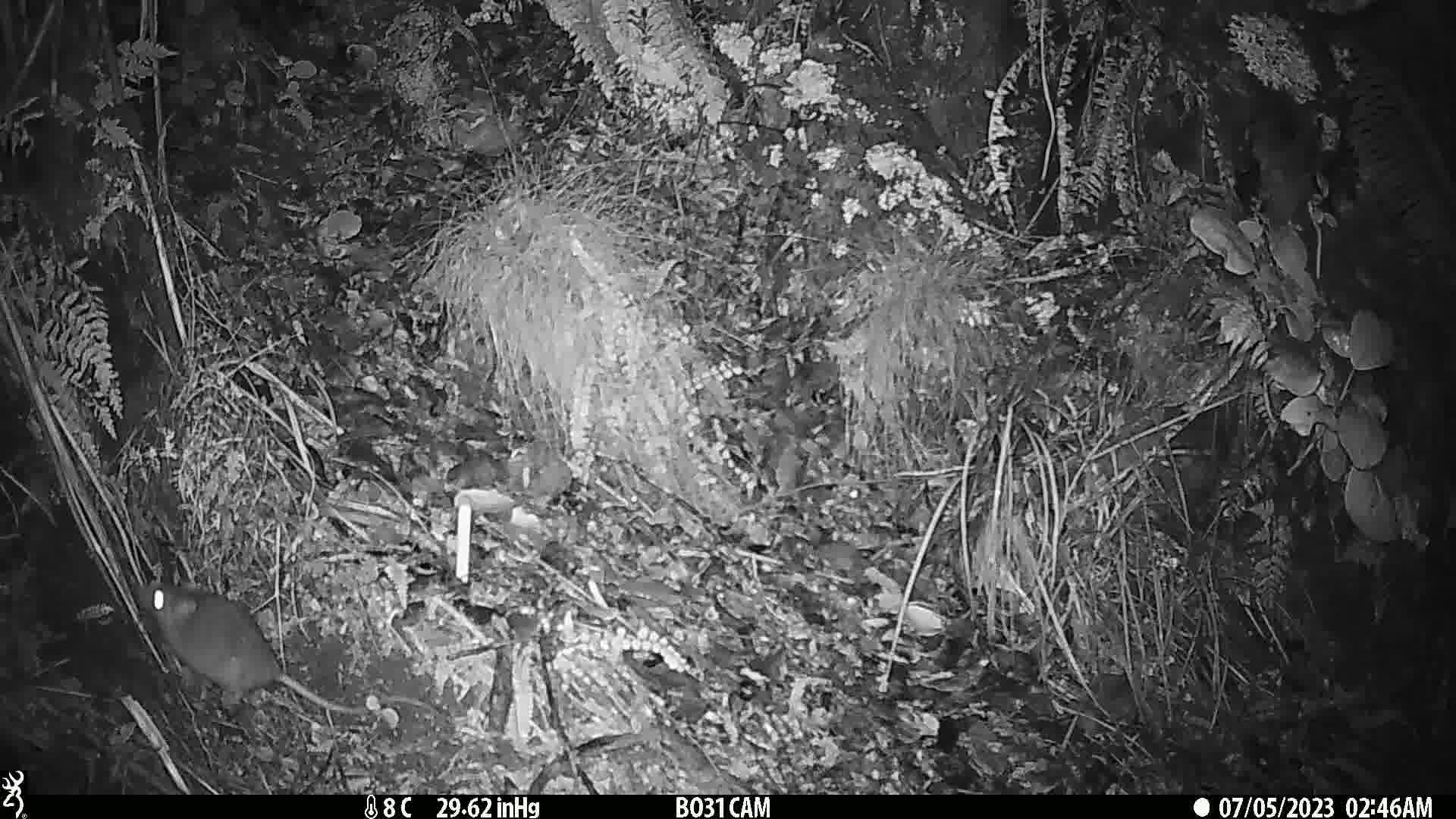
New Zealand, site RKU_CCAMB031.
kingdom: Animalia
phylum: Chordata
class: Mammalia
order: Rodentia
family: Muridae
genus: Rattus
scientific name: Rattus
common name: rat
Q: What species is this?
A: Rat (Rattus).